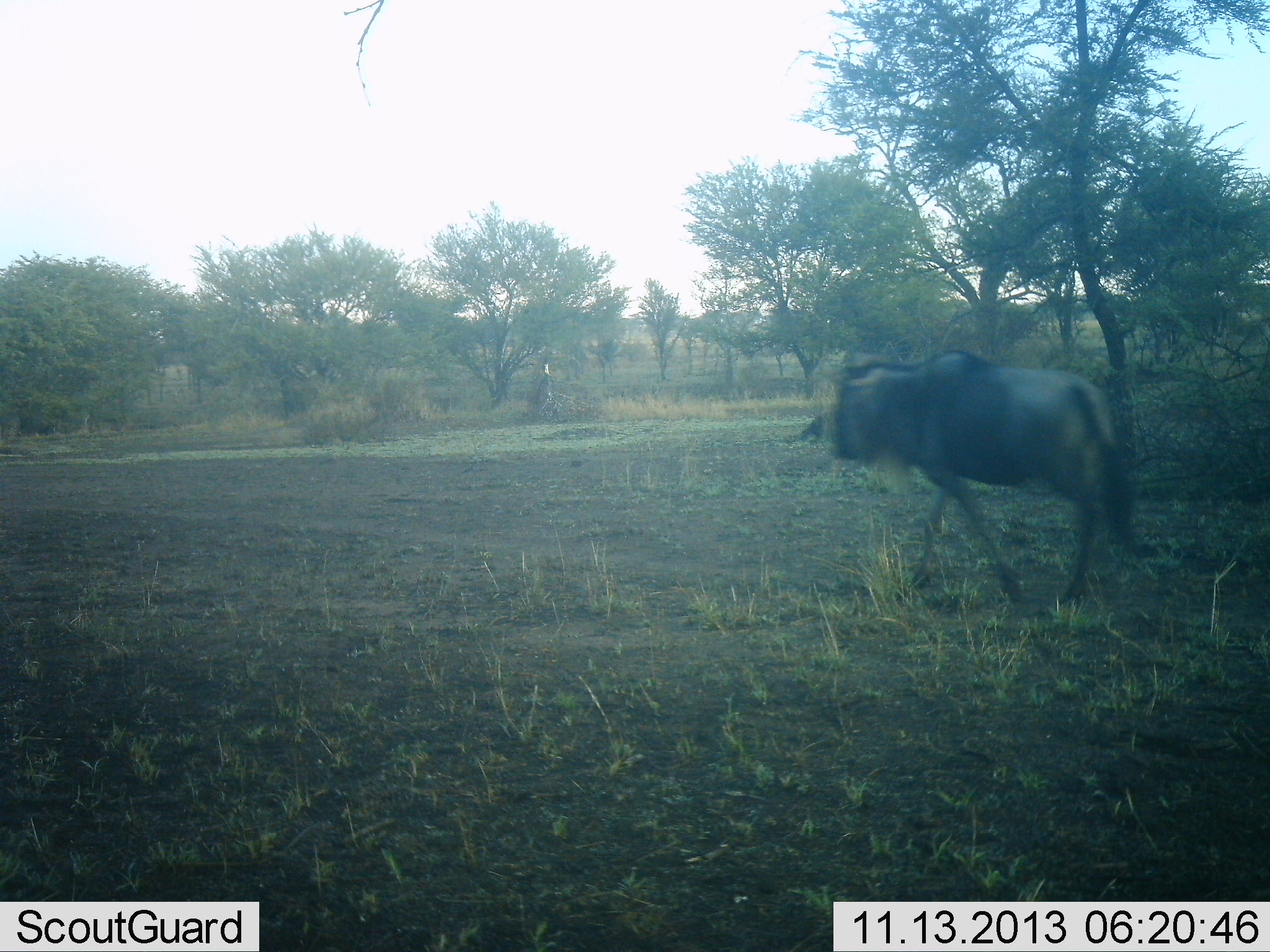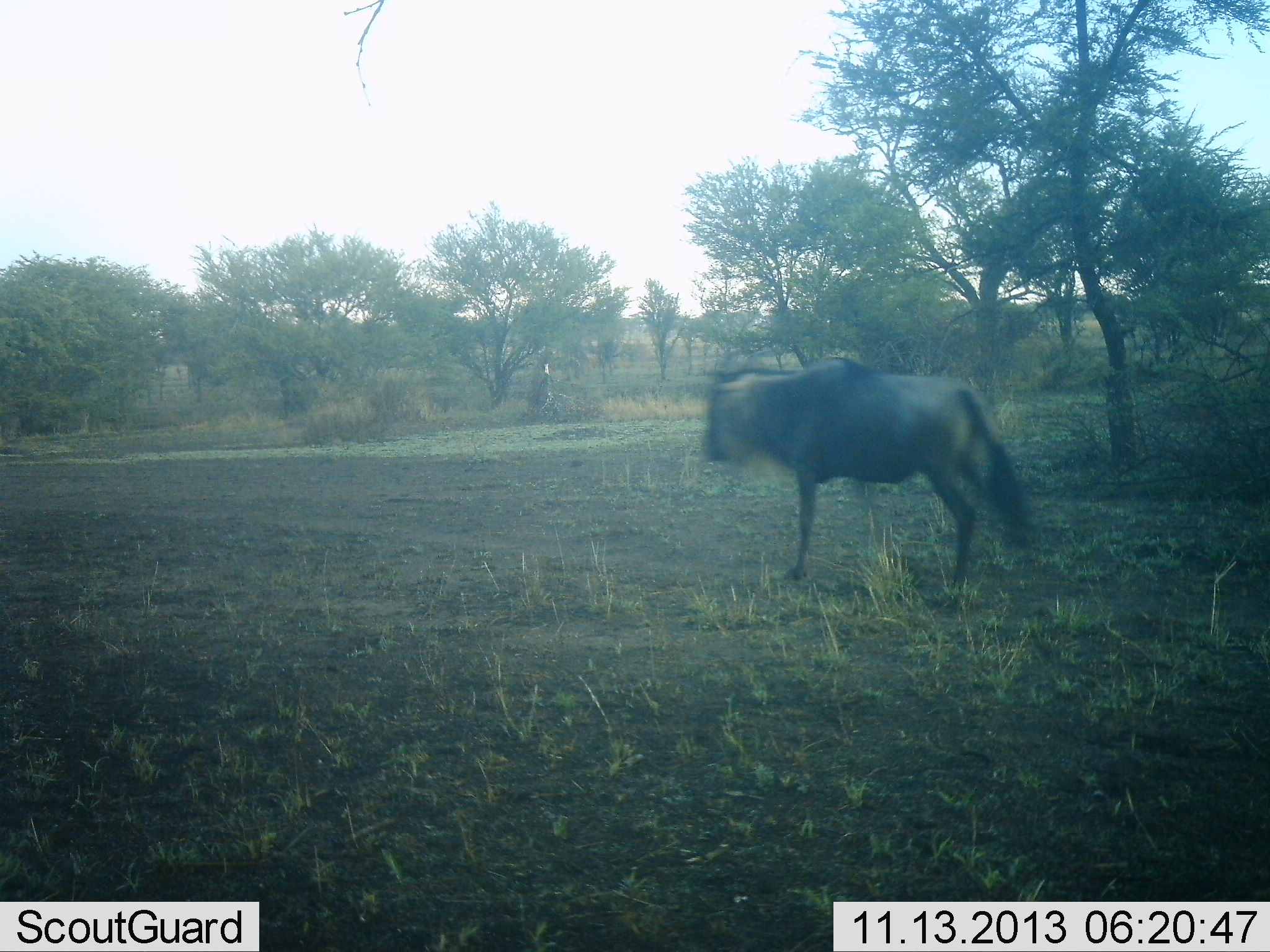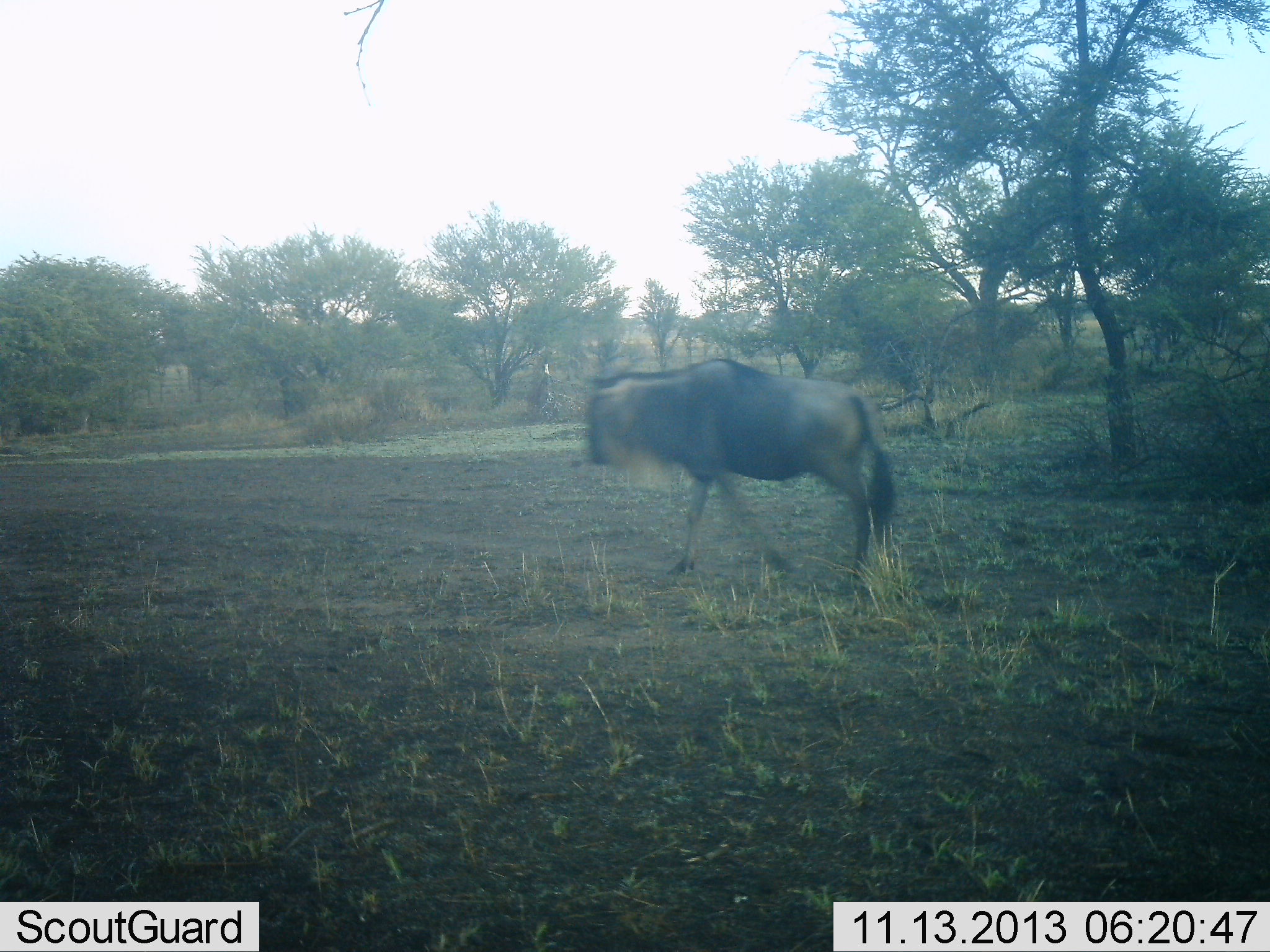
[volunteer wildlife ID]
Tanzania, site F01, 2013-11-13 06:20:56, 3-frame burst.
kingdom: Animalia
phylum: Chordata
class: Mammalia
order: Artiodactyla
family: Bovidae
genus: Connochaetes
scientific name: Connochaetes taurinus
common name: blue wildebeest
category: wildebeest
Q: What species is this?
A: Wildebeest (blue wildebeest) (Connochaetes taurinus).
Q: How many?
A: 1.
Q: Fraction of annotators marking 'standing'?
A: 0%.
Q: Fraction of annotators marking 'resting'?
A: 0%.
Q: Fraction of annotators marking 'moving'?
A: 100%.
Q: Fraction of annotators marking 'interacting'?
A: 0%.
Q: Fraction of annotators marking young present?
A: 0%.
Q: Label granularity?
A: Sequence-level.